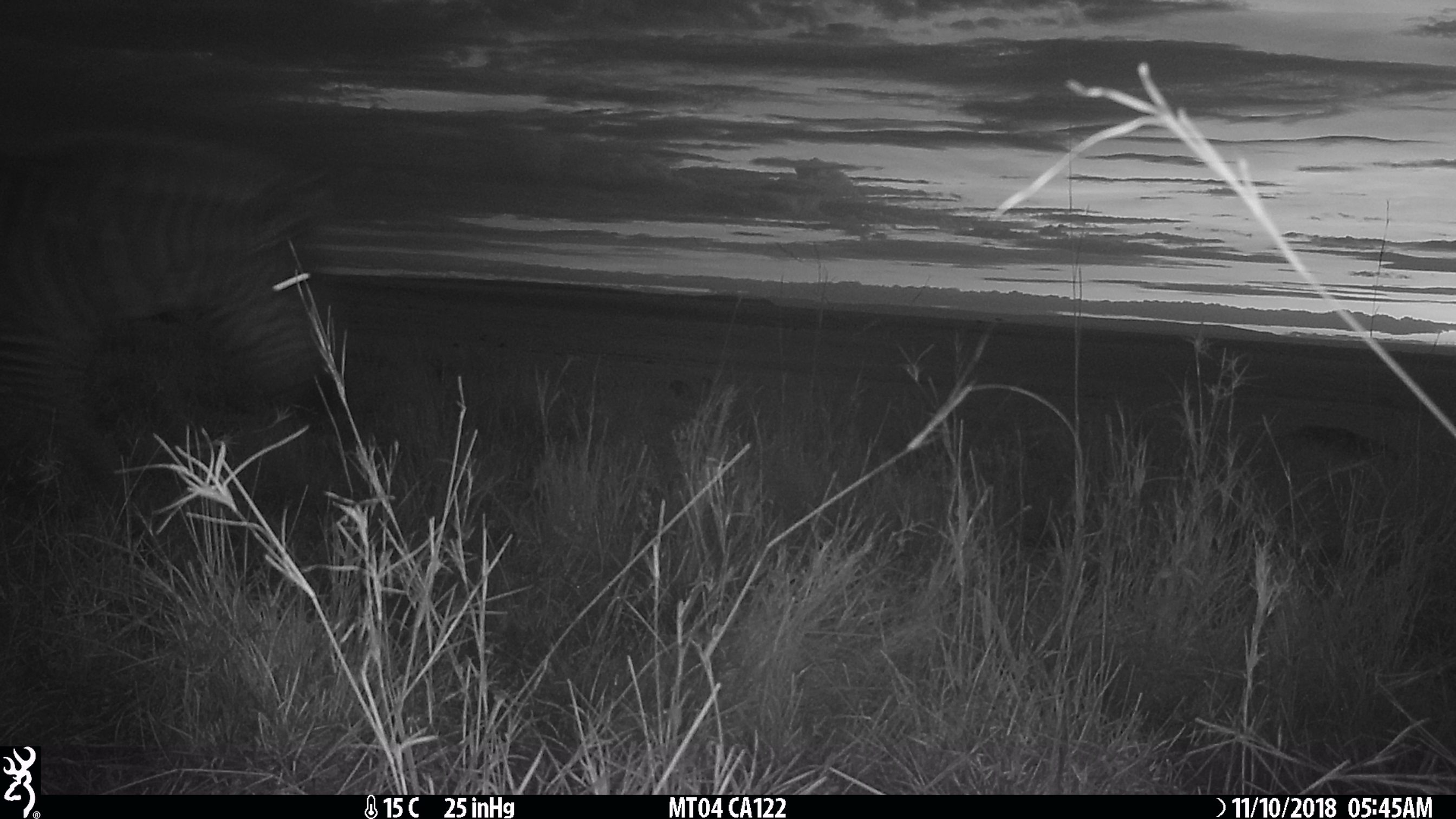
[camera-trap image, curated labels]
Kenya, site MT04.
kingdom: Animalia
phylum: Chordata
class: Mammalia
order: Perissodactyla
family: Equidae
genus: Equus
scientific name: Equus quagga burchellii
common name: burchell's zebra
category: zebra